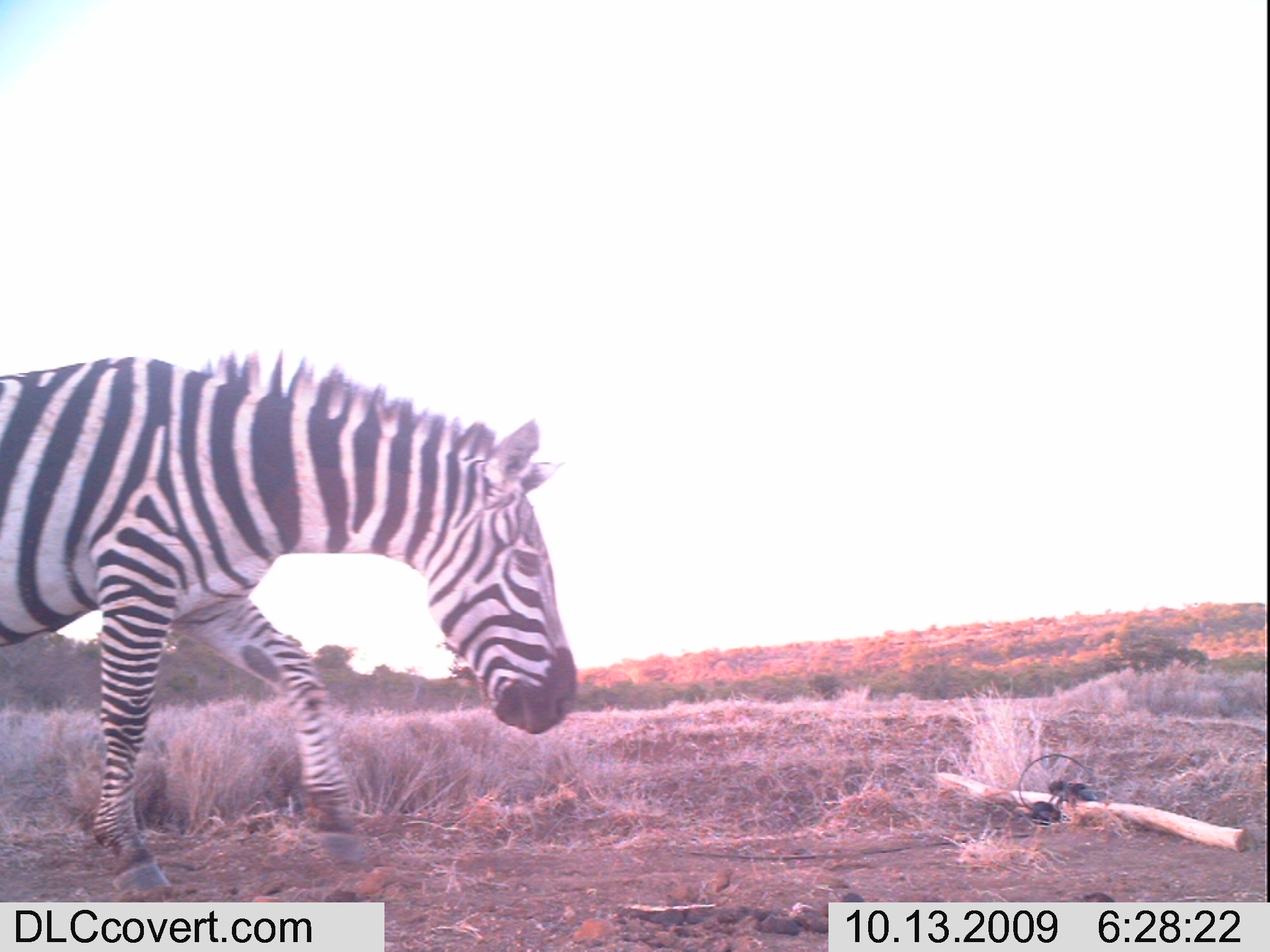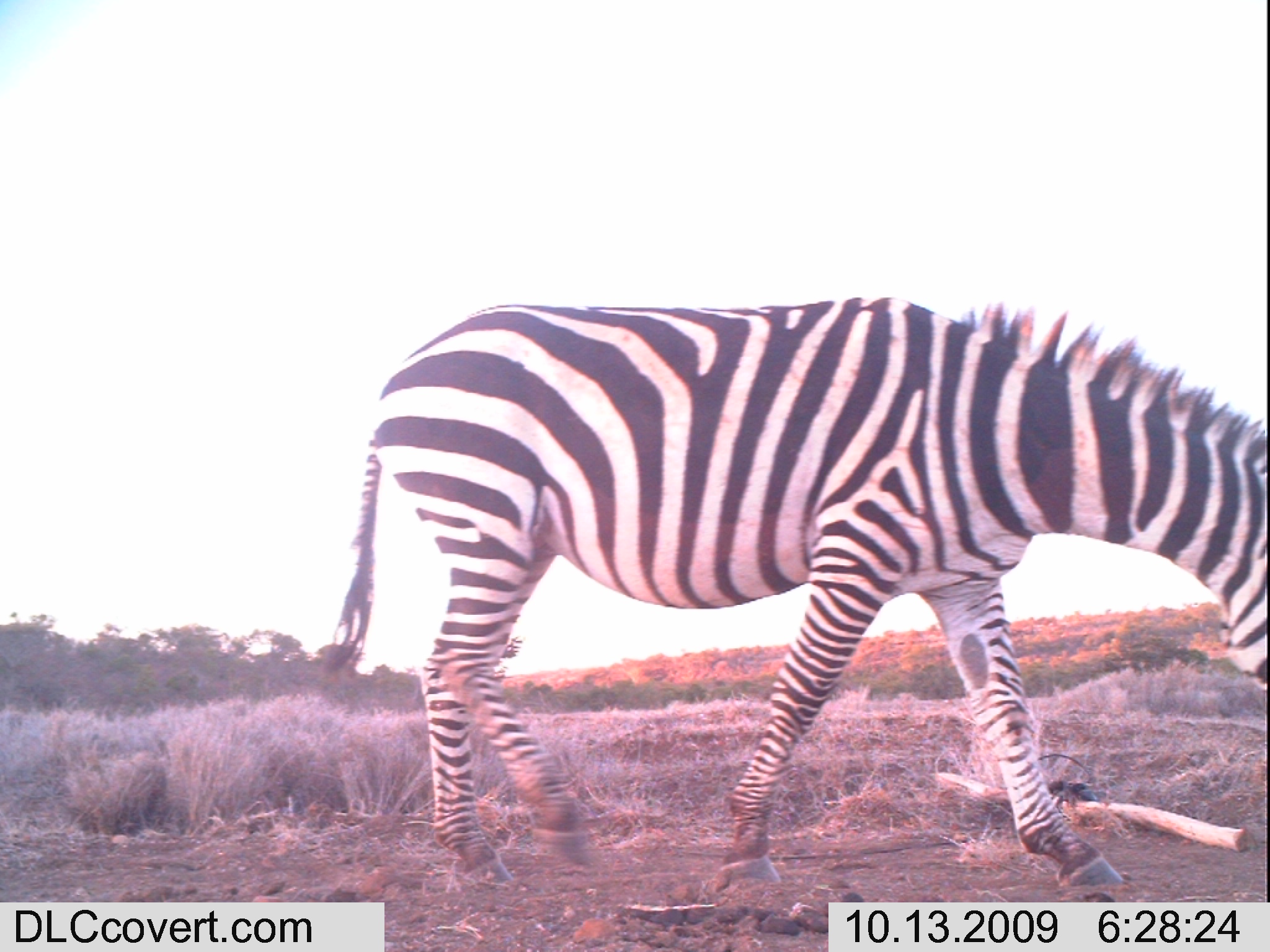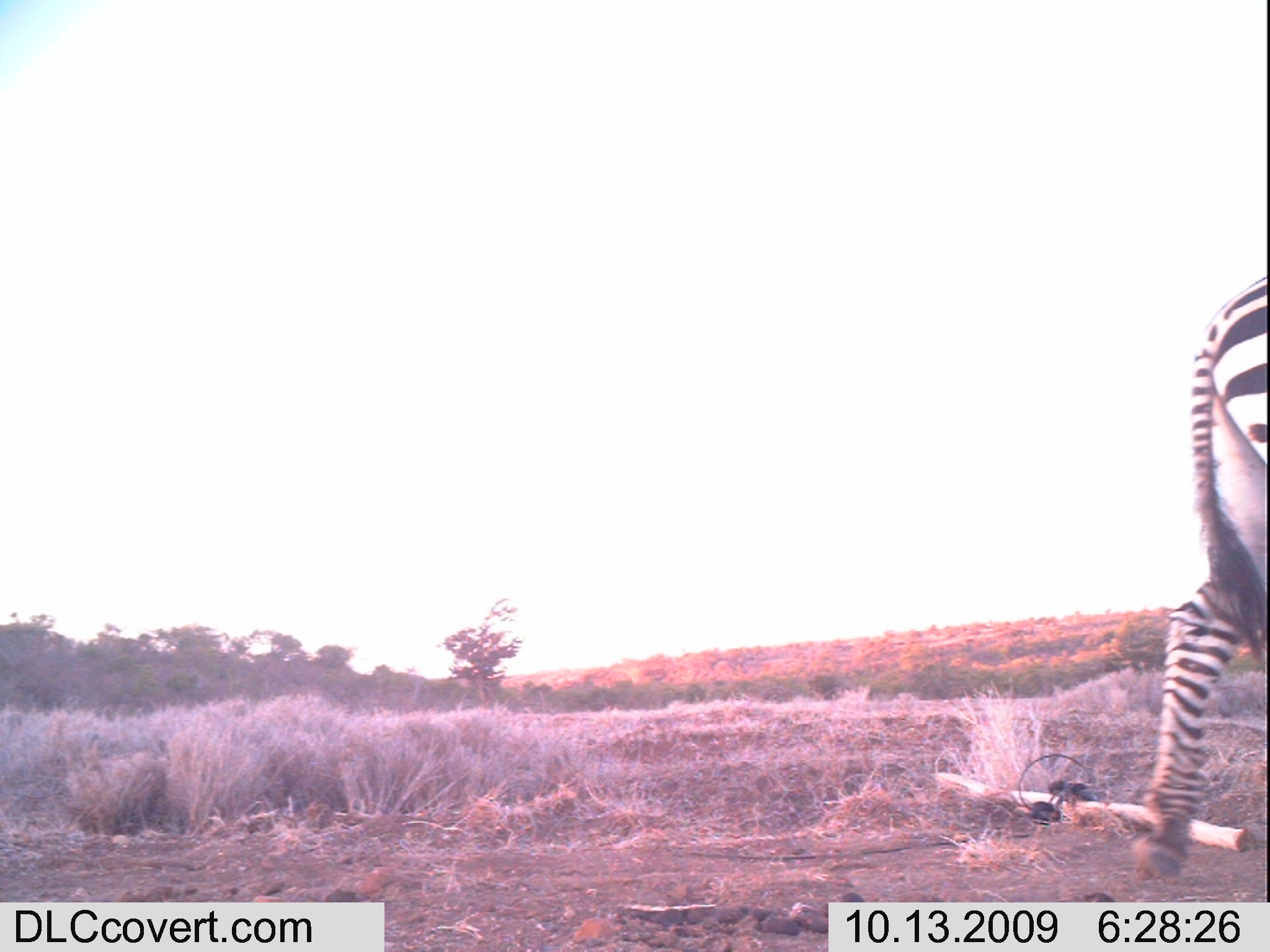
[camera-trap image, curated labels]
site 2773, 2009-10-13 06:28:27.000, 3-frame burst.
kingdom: Animalia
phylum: Chordata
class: Mammalia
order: Perissodactyla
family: Equidae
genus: Equus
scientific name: Equus quagga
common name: plains zebra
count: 1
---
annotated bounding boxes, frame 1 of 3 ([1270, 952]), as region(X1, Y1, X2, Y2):
equus quagga: region(0, 357, 576, 888)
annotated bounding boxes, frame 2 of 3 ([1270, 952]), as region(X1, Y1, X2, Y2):
equus quagga: region(326, 298, 1267, 884)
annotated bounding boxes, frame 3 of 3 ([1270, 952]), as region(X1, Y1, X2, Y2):
equus quagga: region(1134, 276, 1270, 878)